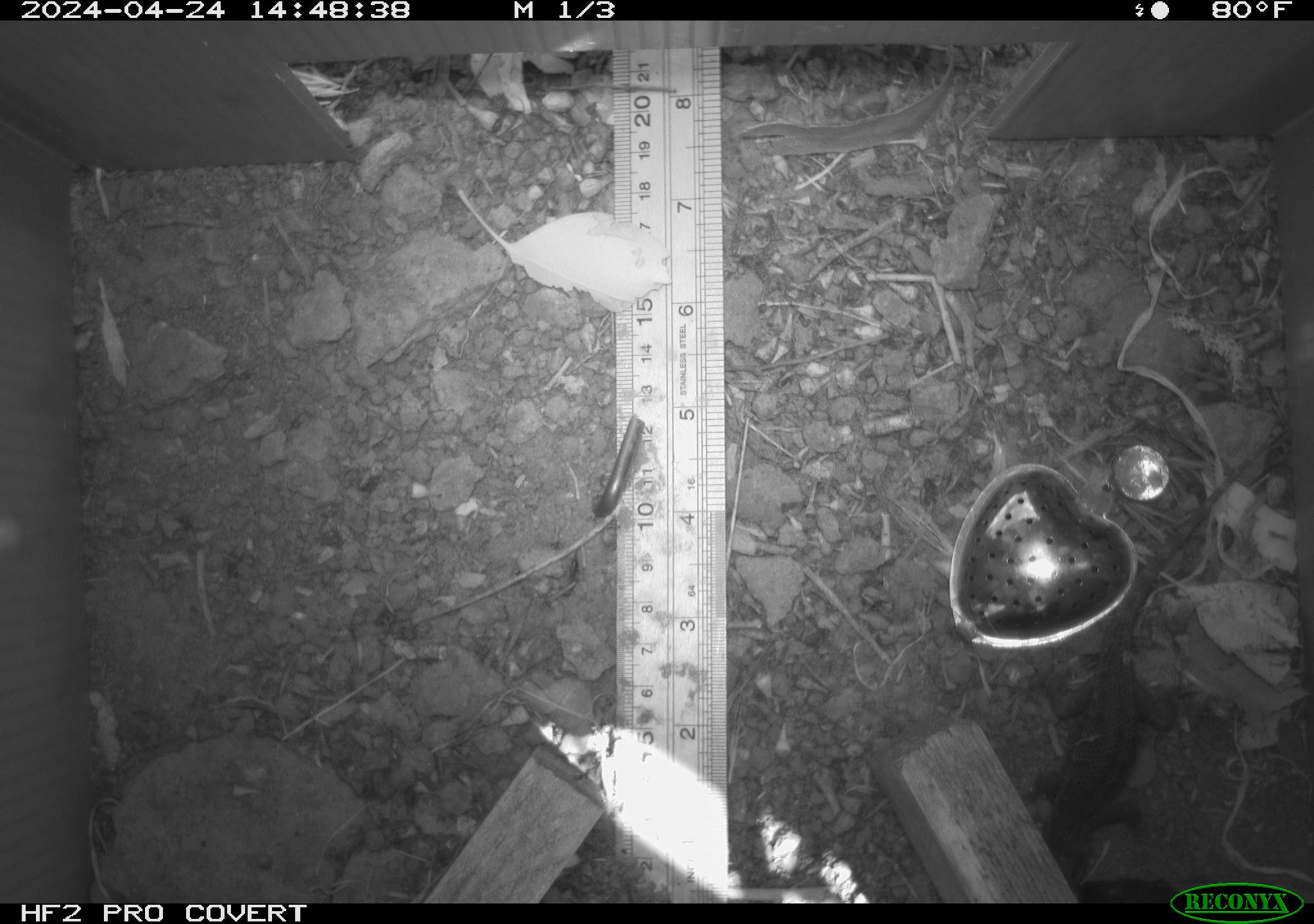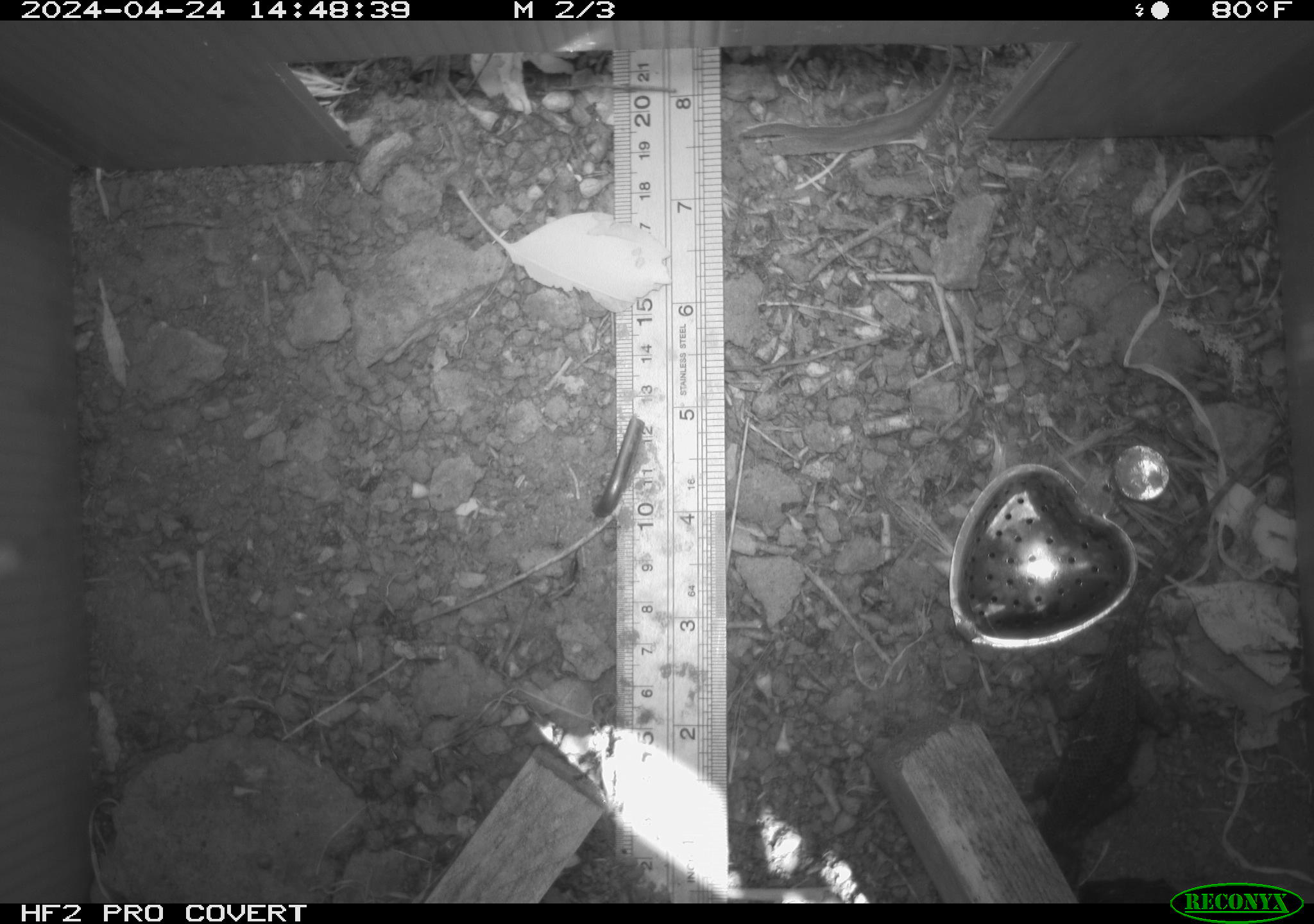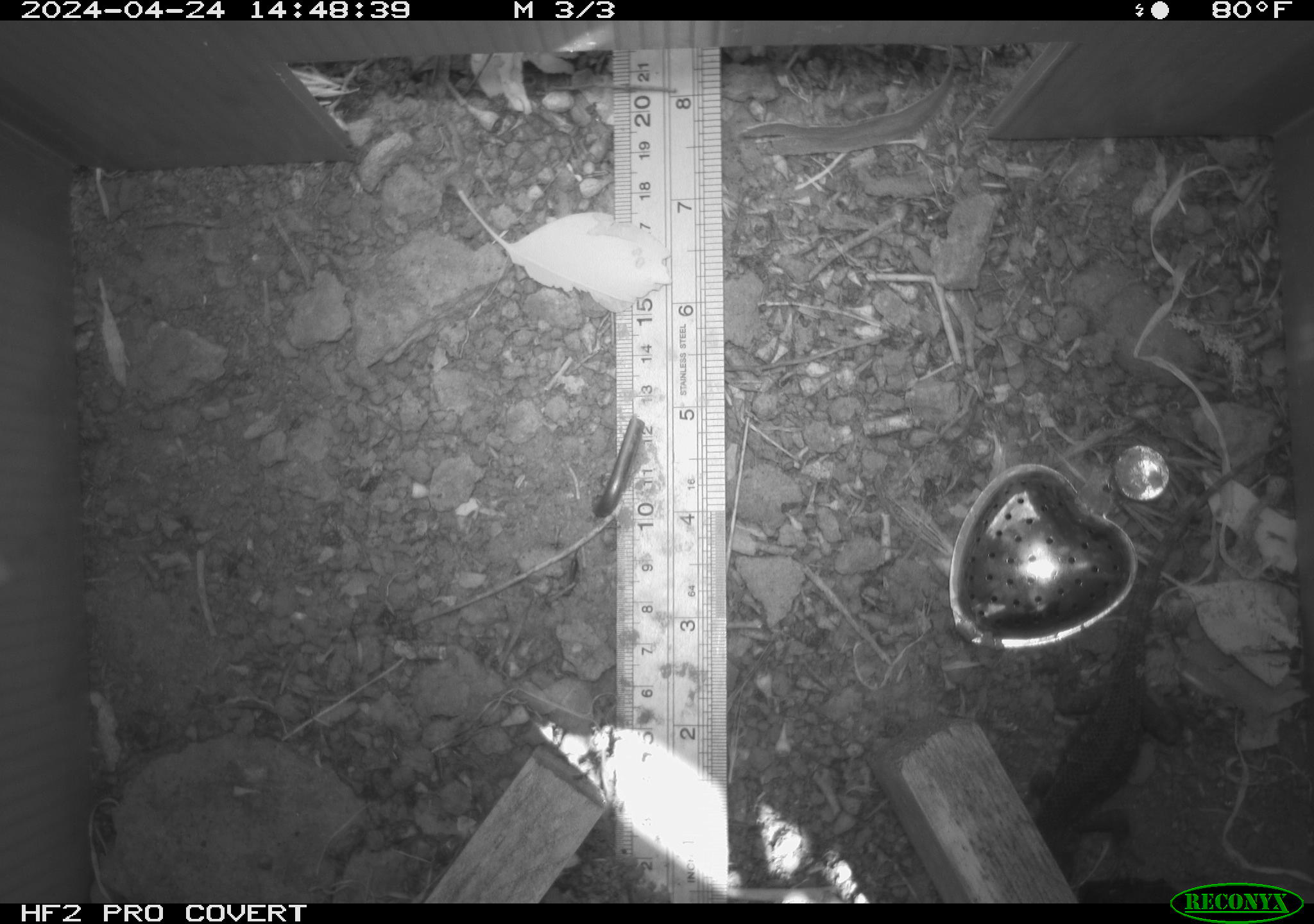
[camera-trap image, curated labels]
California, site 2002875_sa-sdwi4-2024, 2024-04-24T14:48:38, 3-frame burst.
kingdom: Animalia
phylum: Chordata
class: Reptilia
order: Squamata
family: Phrynosomatidae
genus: Sceloporus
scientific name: Sceloporus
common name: spiny lizards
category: sceloporus species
Sceloporus species (spiny lizards) (Sceloporus).